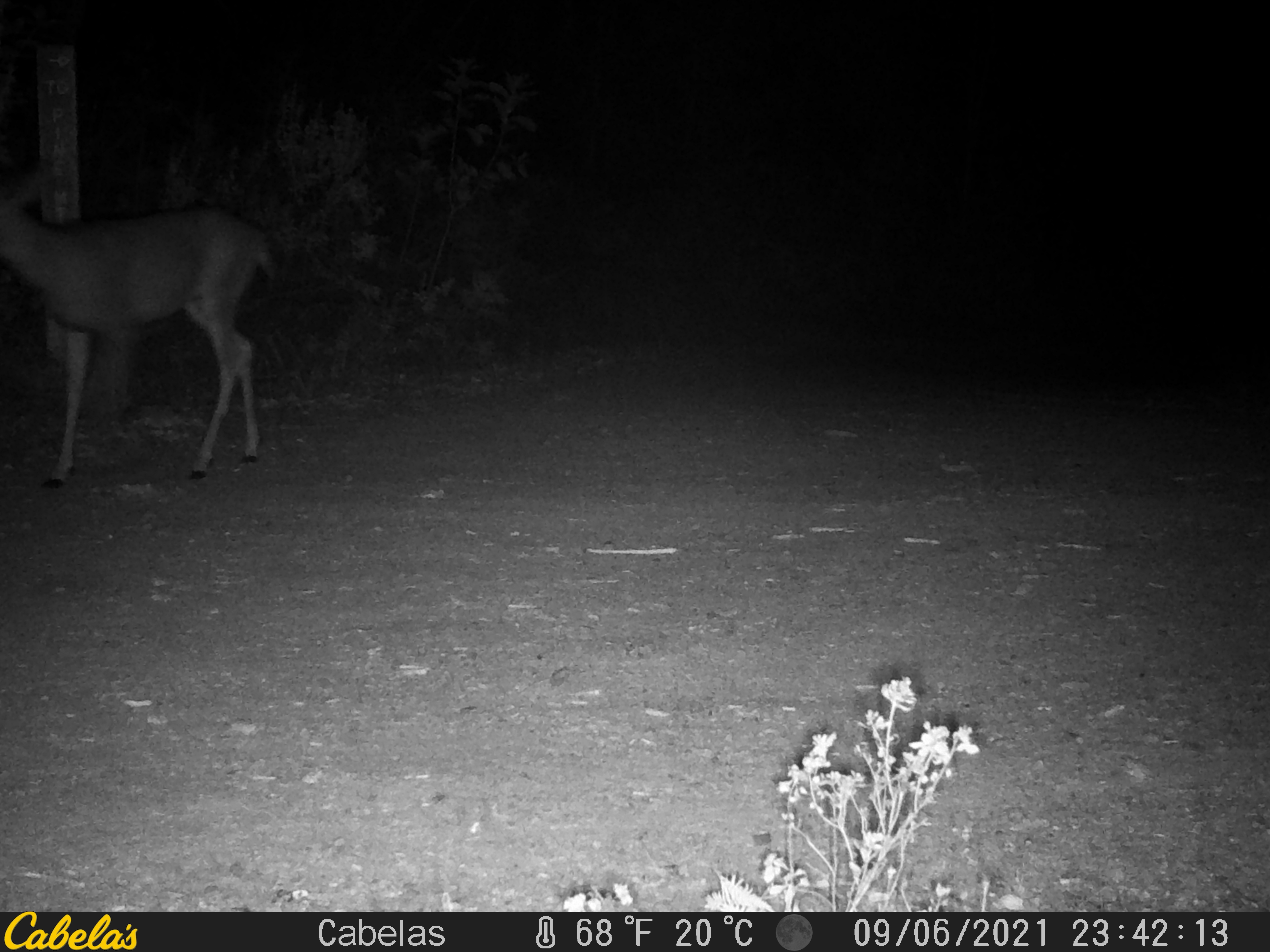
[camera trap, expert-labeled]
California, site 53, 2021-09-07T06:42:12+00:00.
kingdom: Animalia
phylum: Chordata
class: Mammalia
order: Artiodactyla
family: Cervidae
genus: Odocoileus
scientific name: Odocoileus hemionus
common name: mule deer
Mule deer (Odocoileus hemionus).